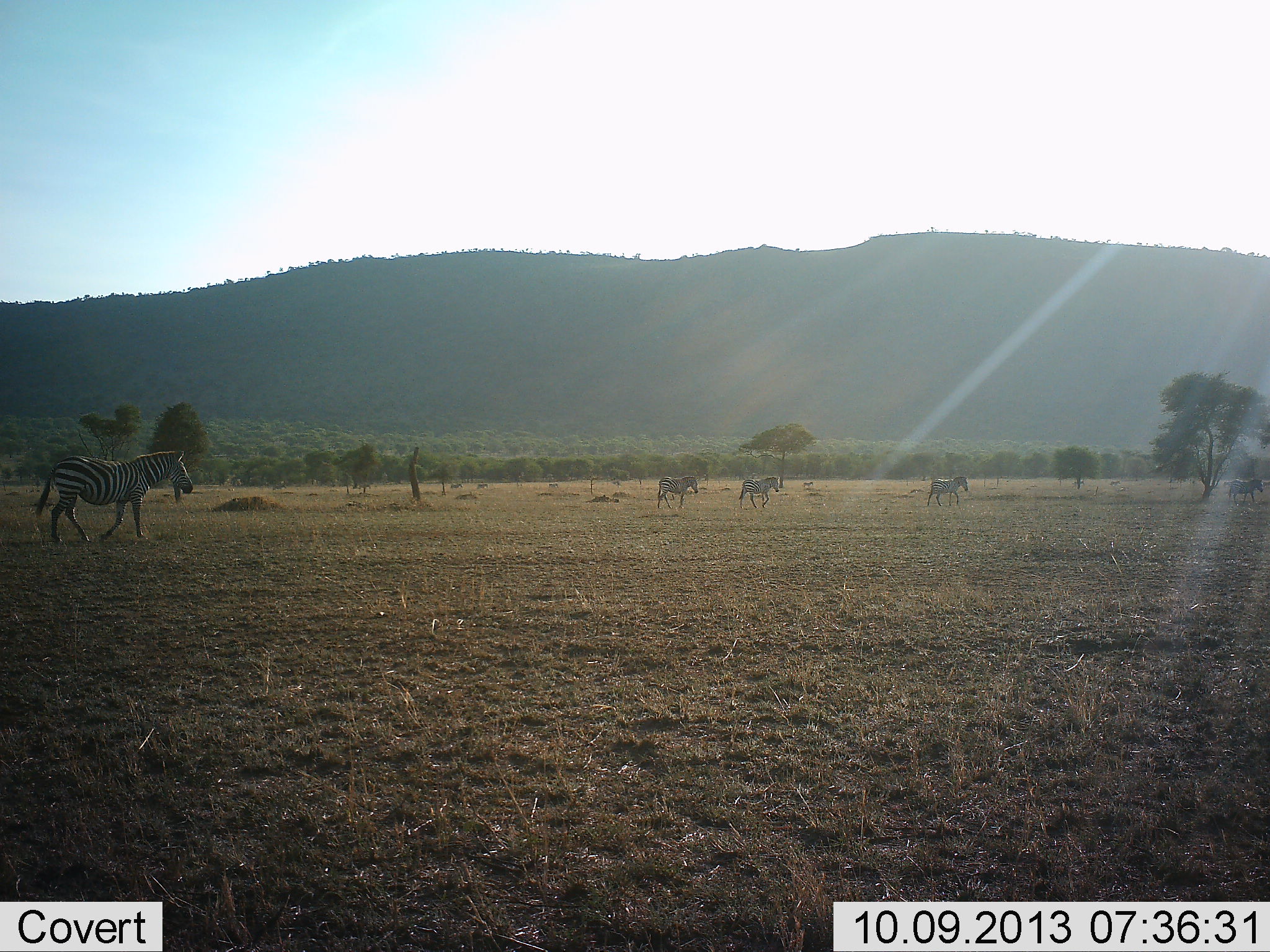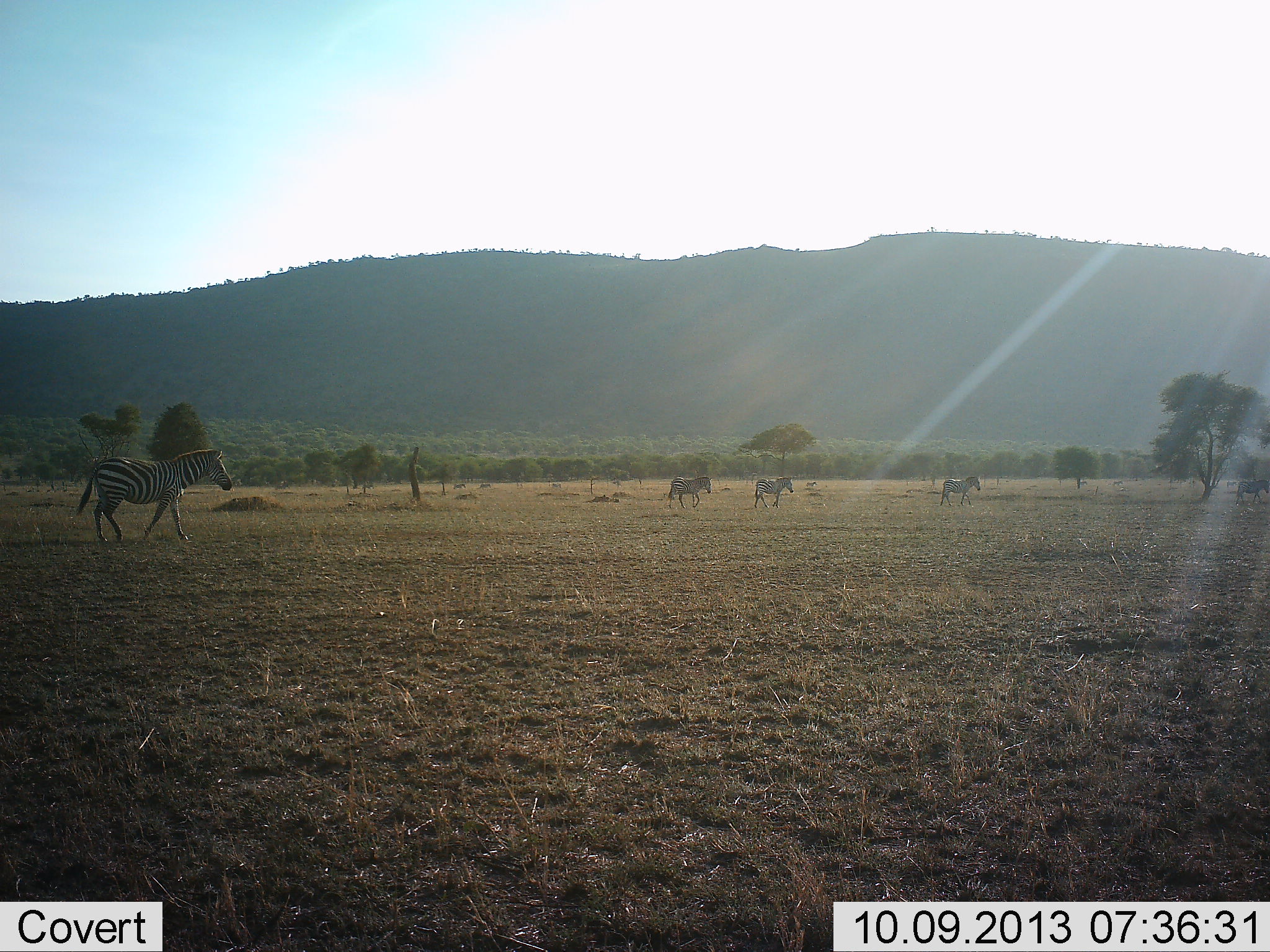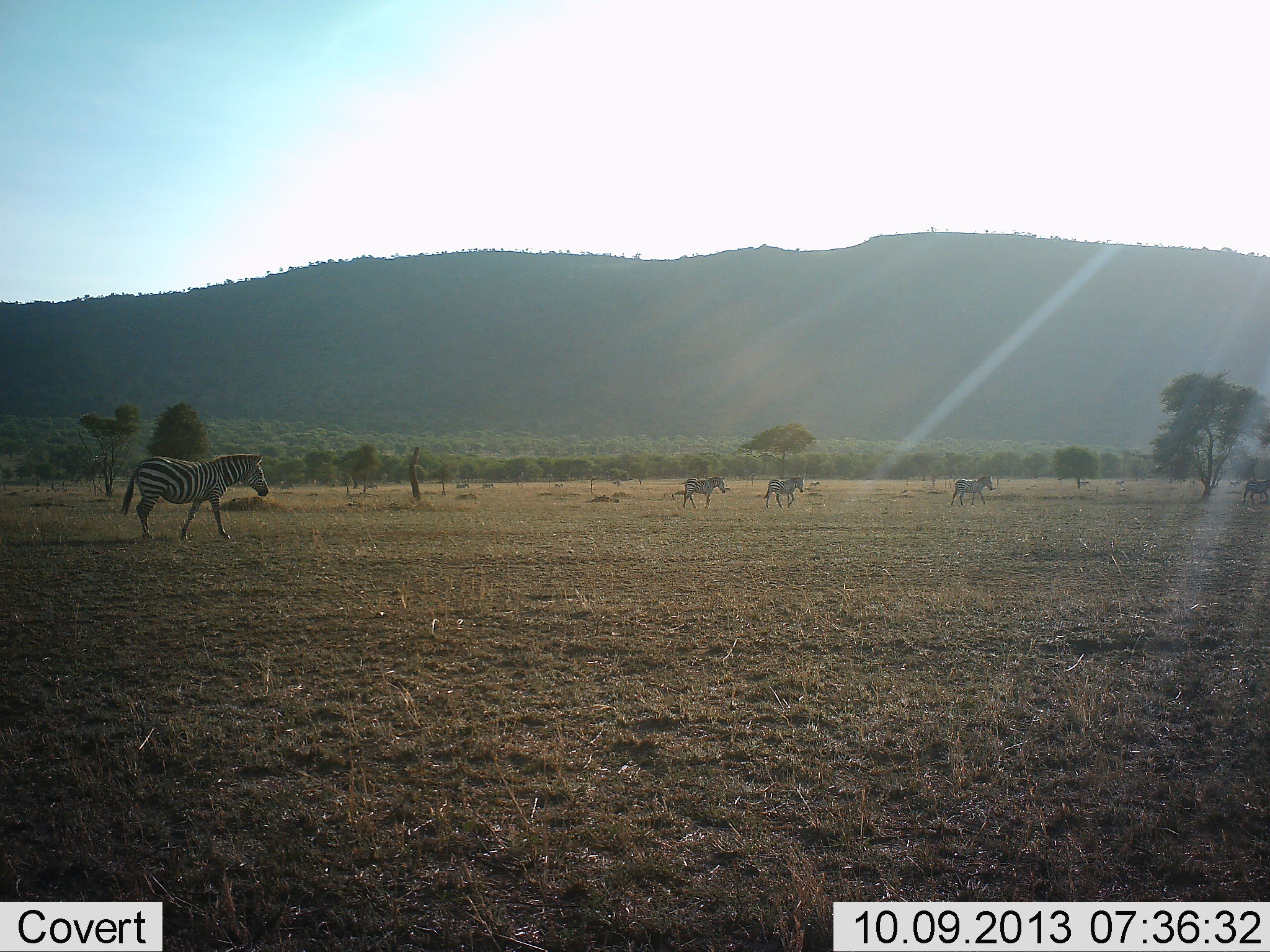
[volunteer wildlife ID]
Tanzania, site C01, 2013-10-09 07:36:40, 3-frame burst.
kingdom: Animalia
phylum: Chordata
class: Mammalia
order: Perissodactyla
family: Equidae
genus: Equus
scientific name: Equus quagga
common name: plains zebra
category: zebra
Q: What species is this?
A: Zebra (plains zebra) (Equus quagga).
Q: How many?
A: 5.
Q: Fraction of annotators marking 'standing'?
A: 10%.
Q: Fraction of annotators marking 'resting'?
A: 0%.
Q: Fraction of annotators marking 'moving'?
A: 93%.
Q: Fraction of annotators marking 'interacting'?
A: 0%.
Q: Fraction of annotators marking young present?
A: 0%.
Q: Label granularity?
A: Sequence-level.